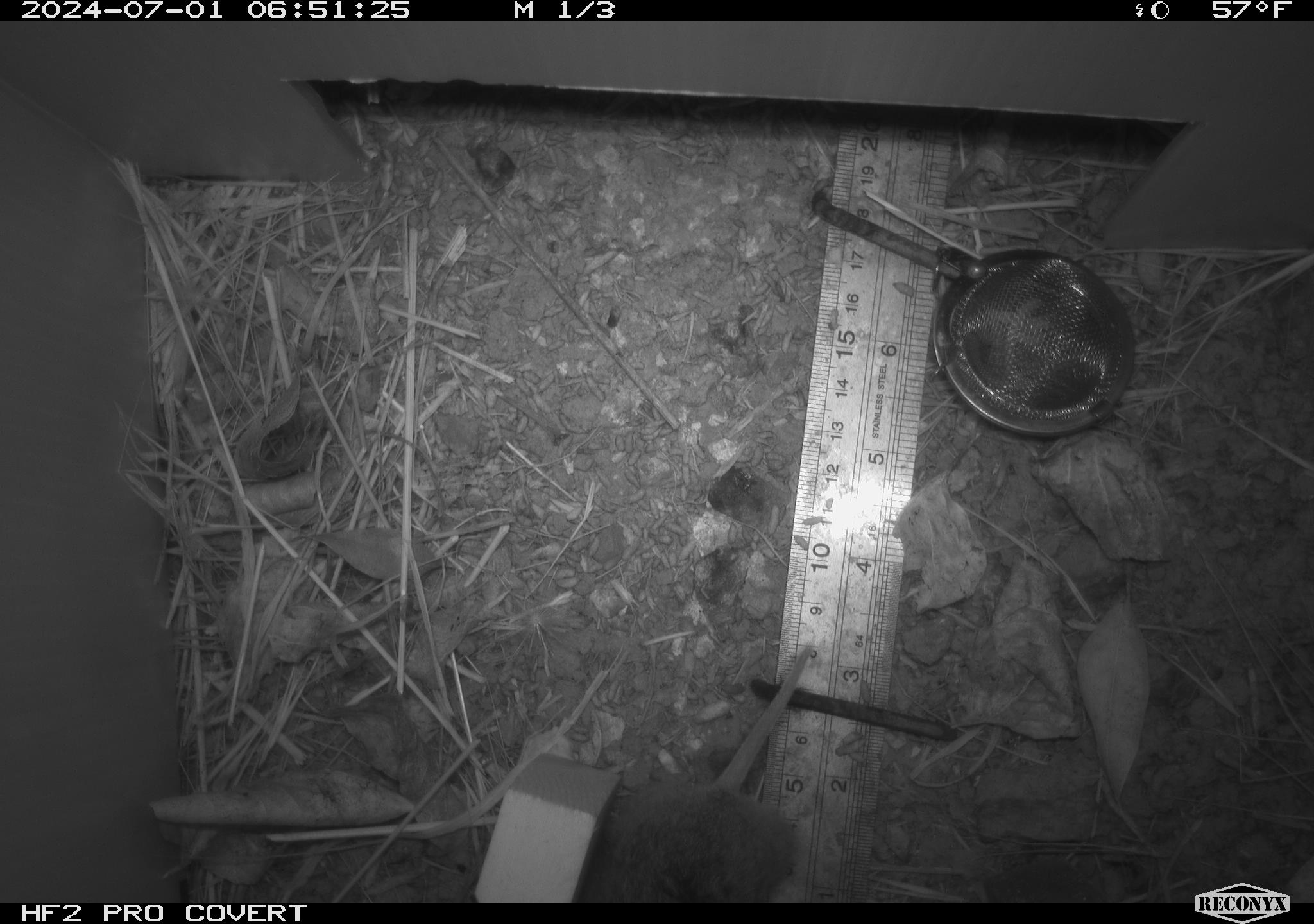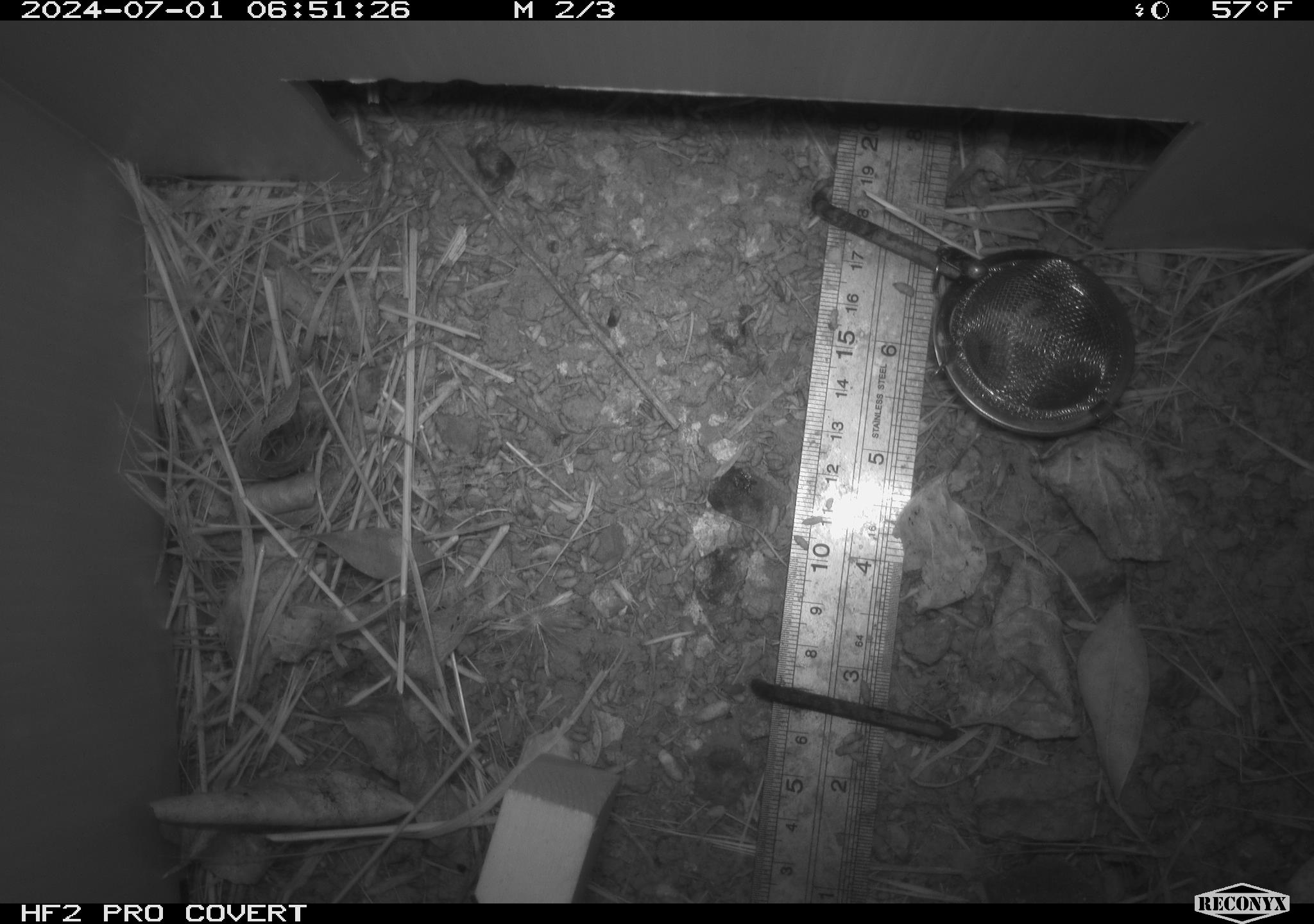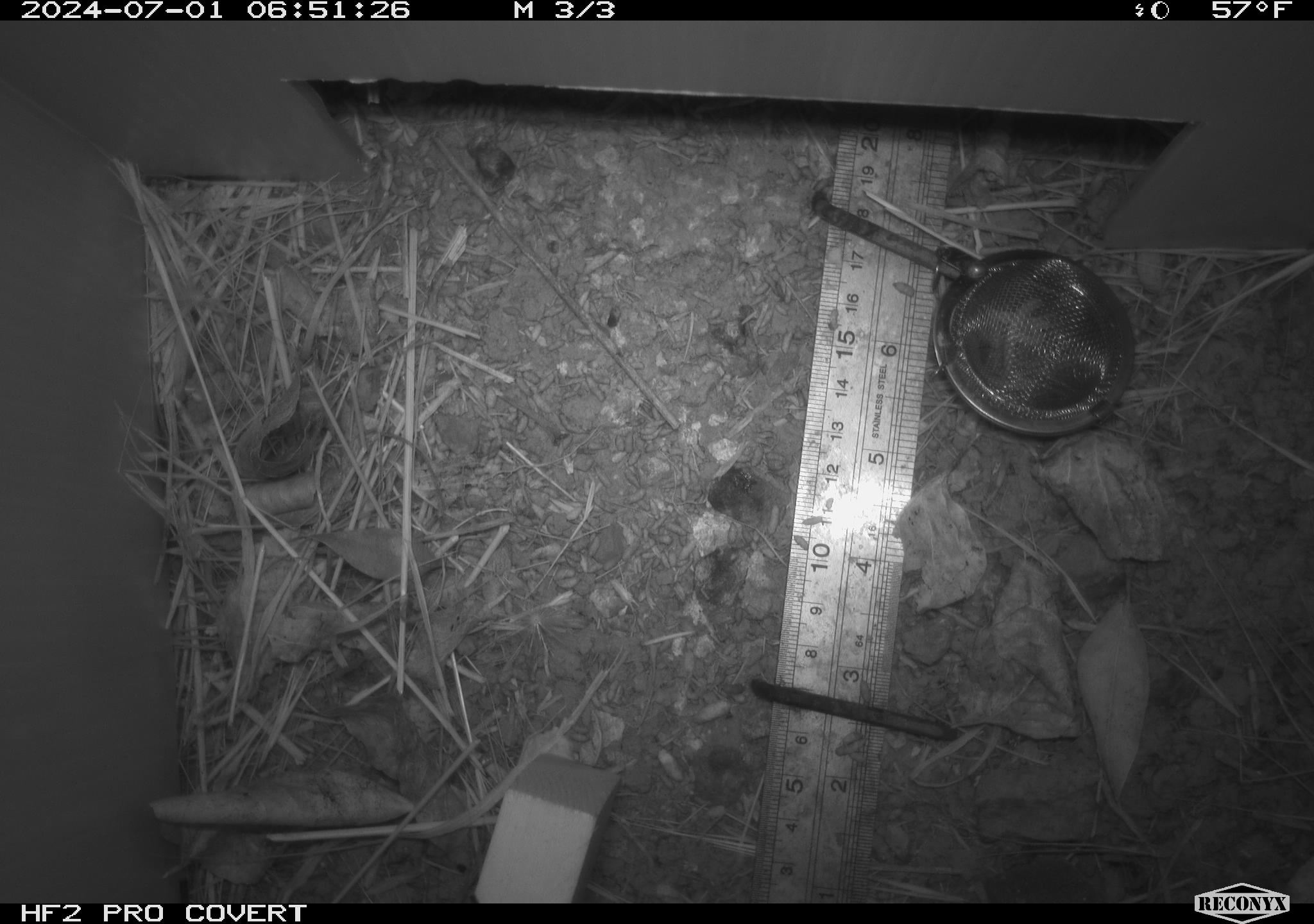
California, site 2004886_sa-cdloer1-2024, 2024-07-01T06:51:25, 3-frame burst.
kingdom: Animalia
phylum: Chordata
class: Mammalia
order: Rodentia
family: Cricetidae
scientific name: Arvicolinae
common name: voles, lemmings, and muskrats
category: arvicolinae subfamily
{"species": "arvicolinae subfamily (voles, lemmings, and muskrats) (Arvicolinae)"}